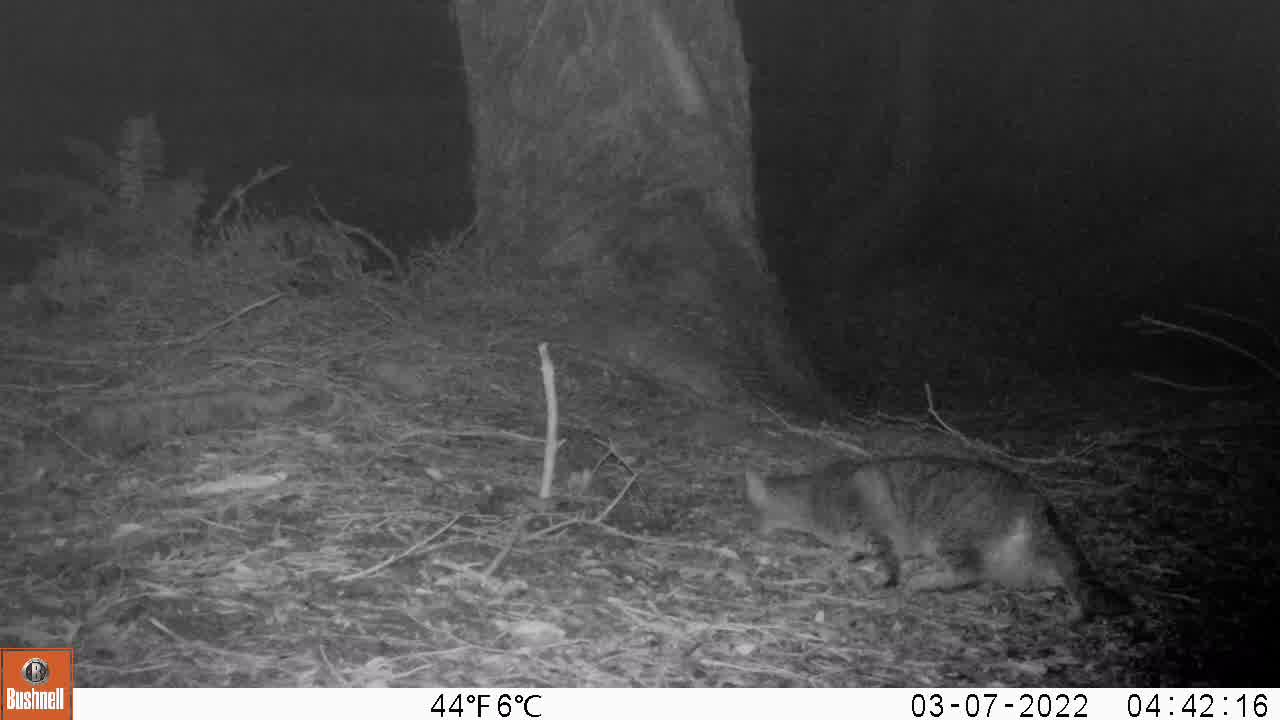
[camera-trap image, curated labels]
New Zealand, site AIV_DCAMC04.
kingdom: Animalia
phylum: Chordata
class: Mammalia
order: Carnivora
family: Felidae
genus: Felis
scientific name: Felis catus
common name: domestic cat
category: cat